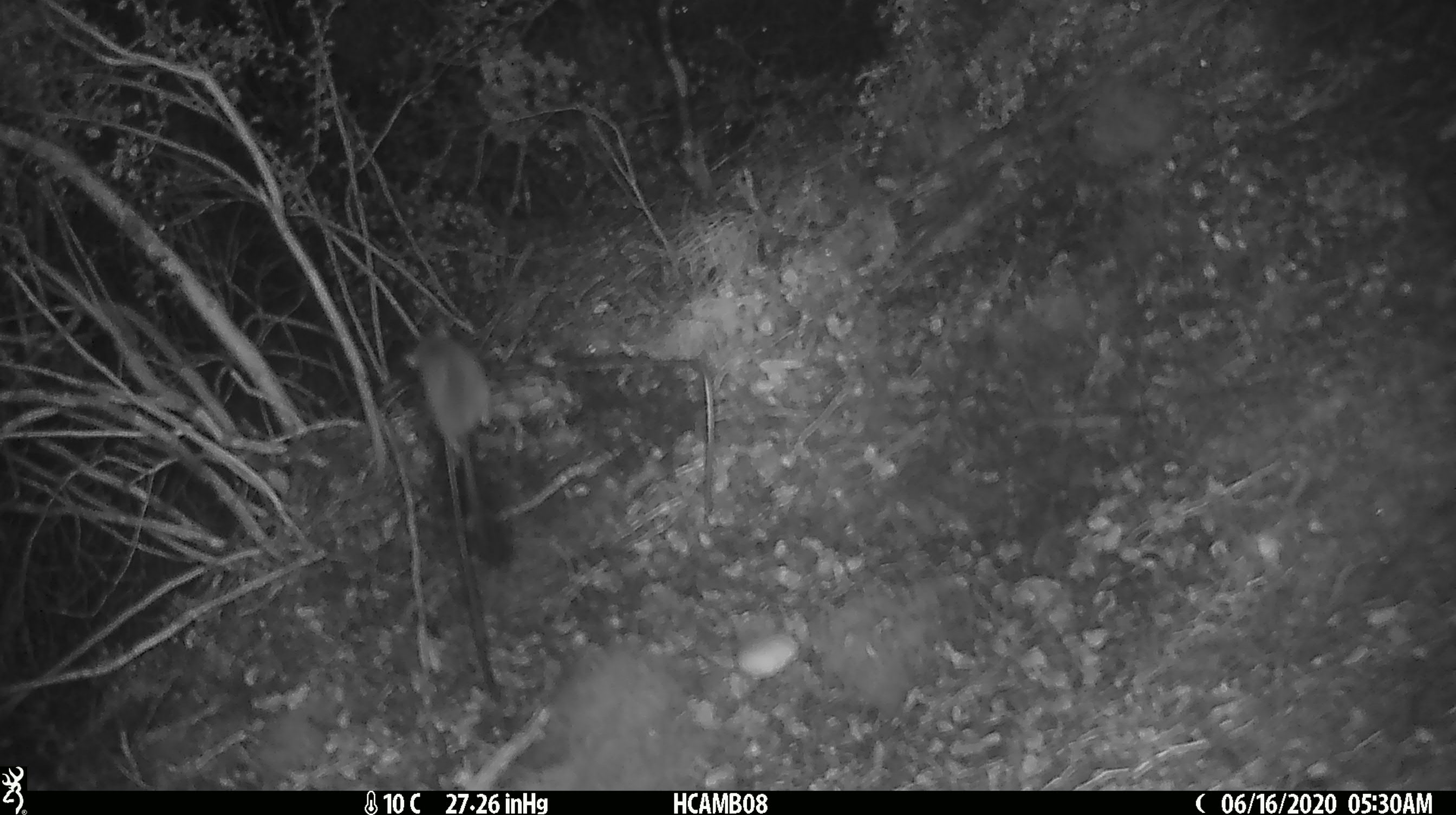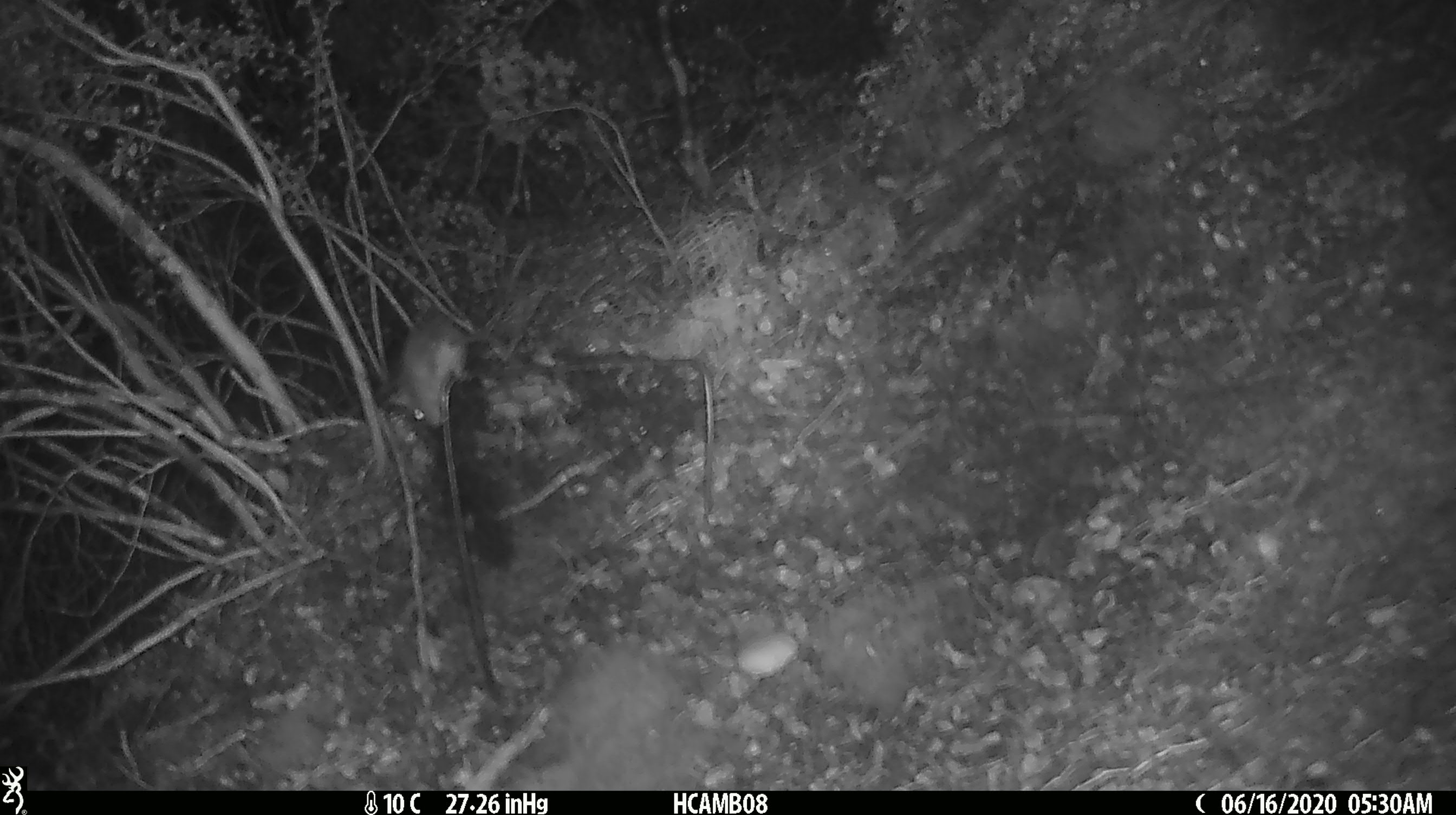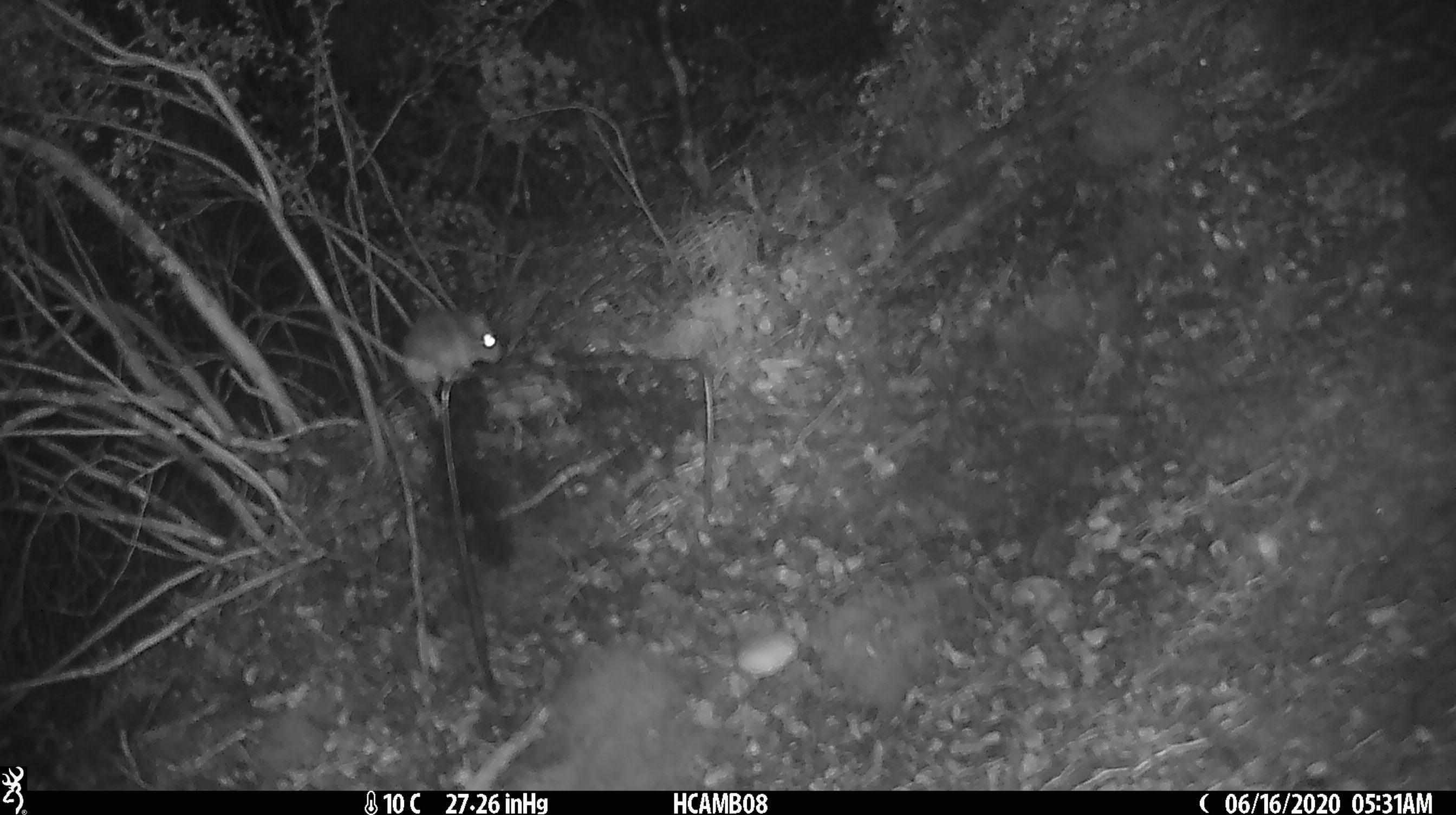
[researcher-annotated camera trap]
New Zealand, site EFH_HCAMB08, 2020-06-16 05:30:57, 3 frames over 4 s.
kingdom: Animalia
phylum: Chordata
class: Mammalia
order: Rodentia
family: Muridae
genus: Mus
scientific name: Mus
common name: mouse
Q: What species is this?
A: Mouse (Mus).